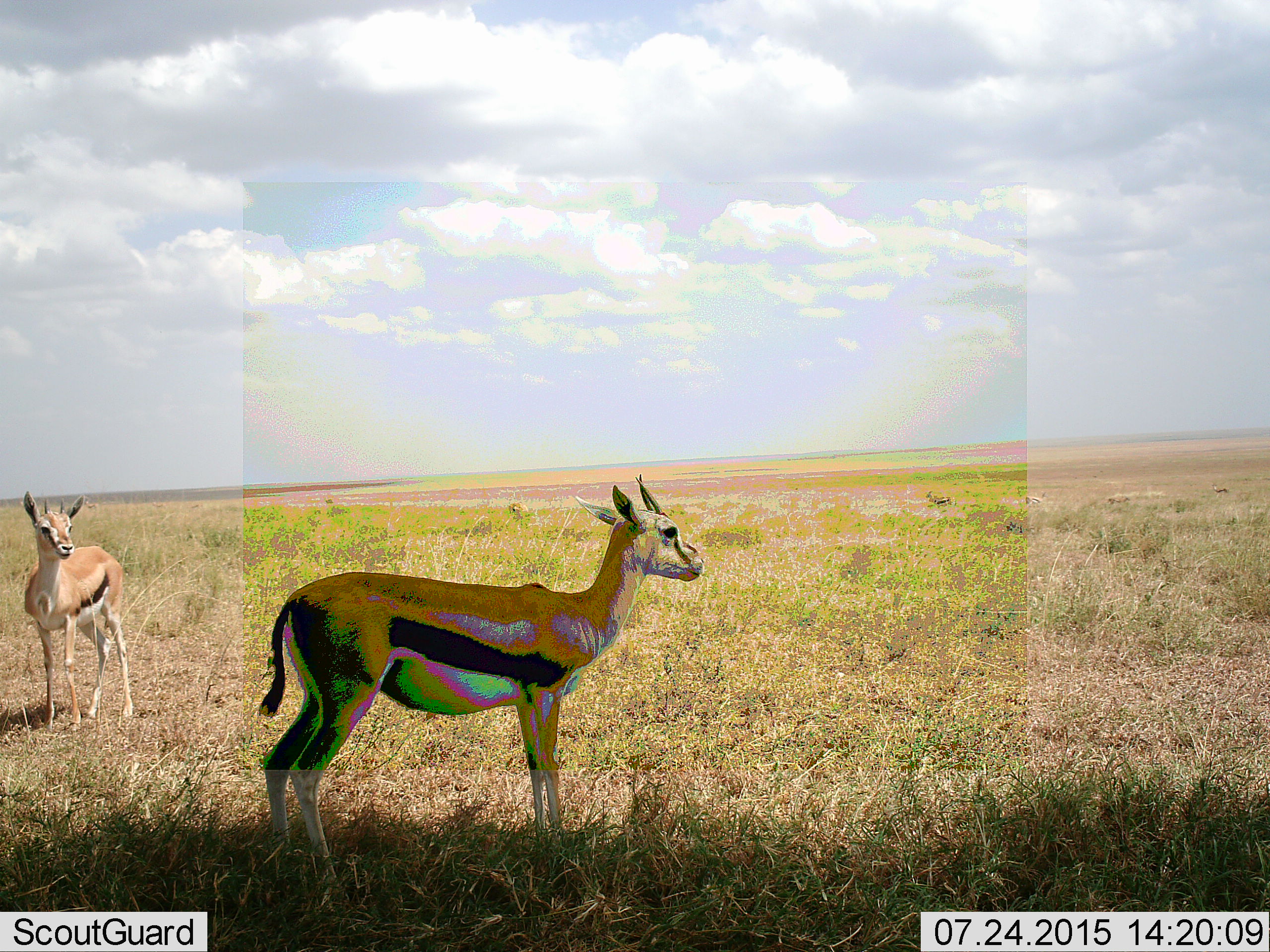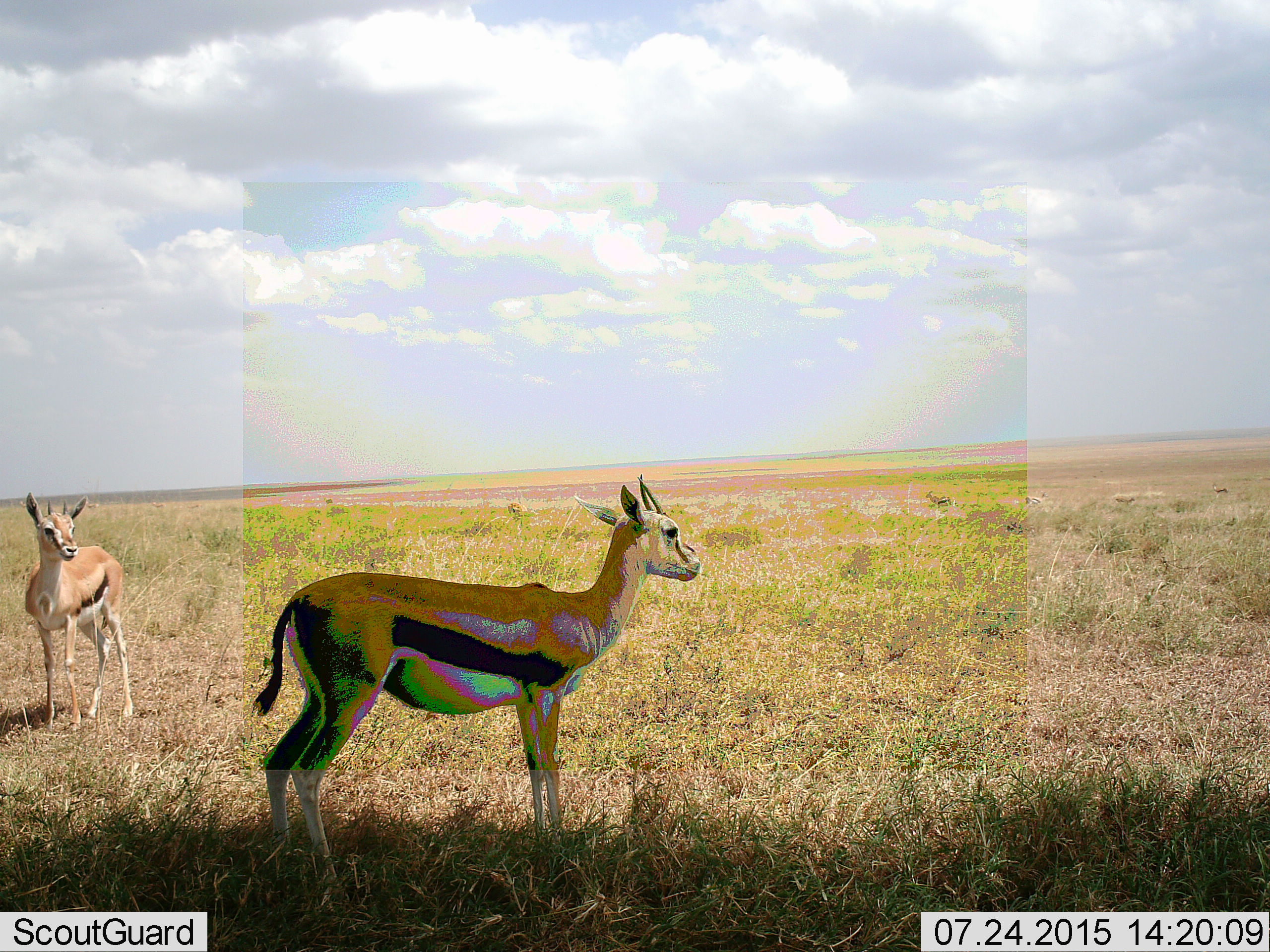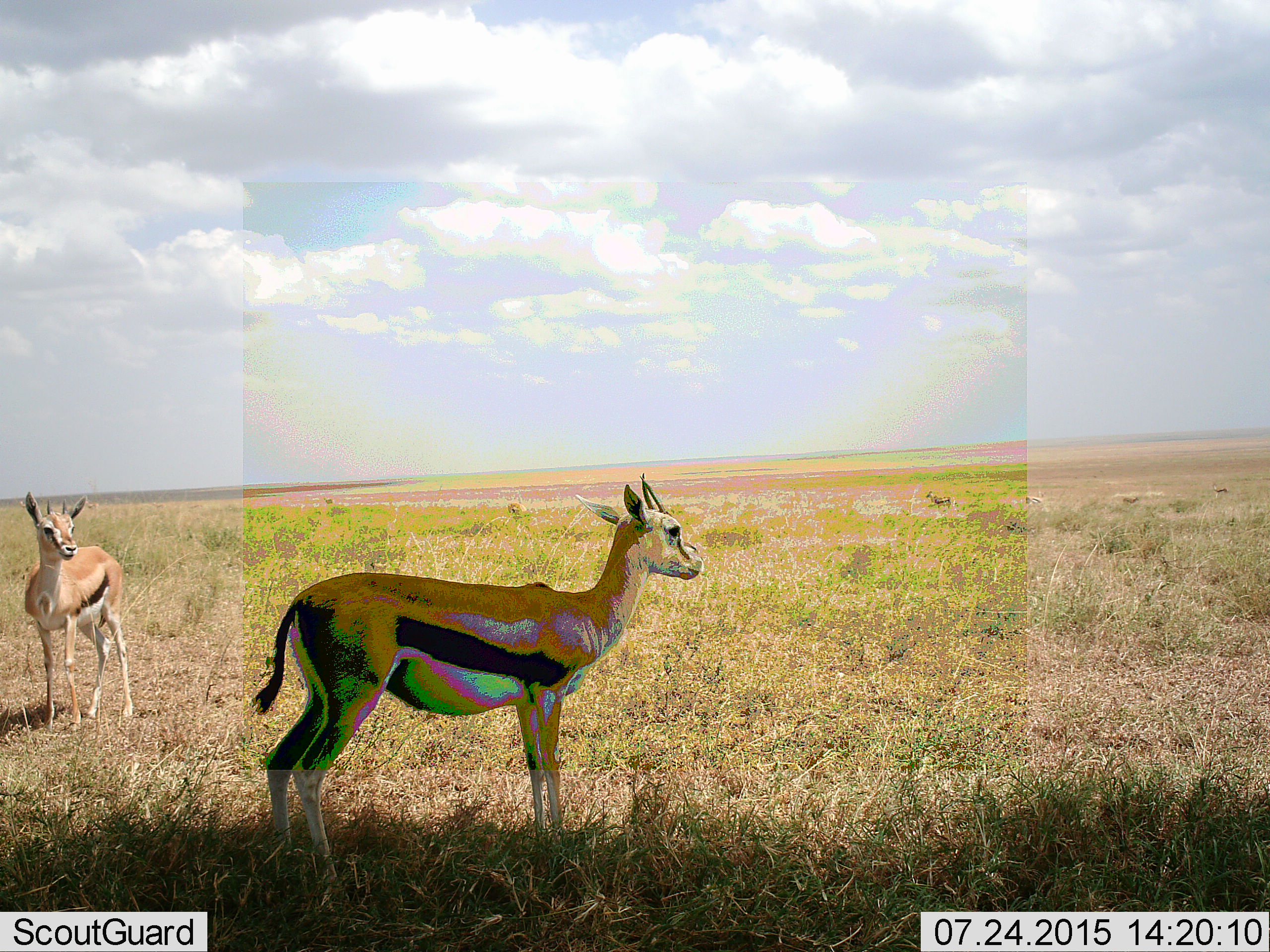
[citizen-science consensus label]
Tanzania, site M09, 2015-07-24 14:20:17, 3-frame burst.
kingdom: Animalia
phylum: Chordata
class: Mammalia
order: Artiodactyla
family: Bovidae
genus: Eudorcas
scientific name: Eudorcas thomsonii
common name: thomson's gazelle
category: gazellethomsons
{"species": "gazellethomsons (thomson's gazelle) (Eudorcas thomsonii)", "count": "3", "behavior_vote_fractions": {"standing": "100%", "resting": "0%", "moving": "12%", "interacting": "0%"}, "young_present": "12%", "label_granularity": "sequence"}